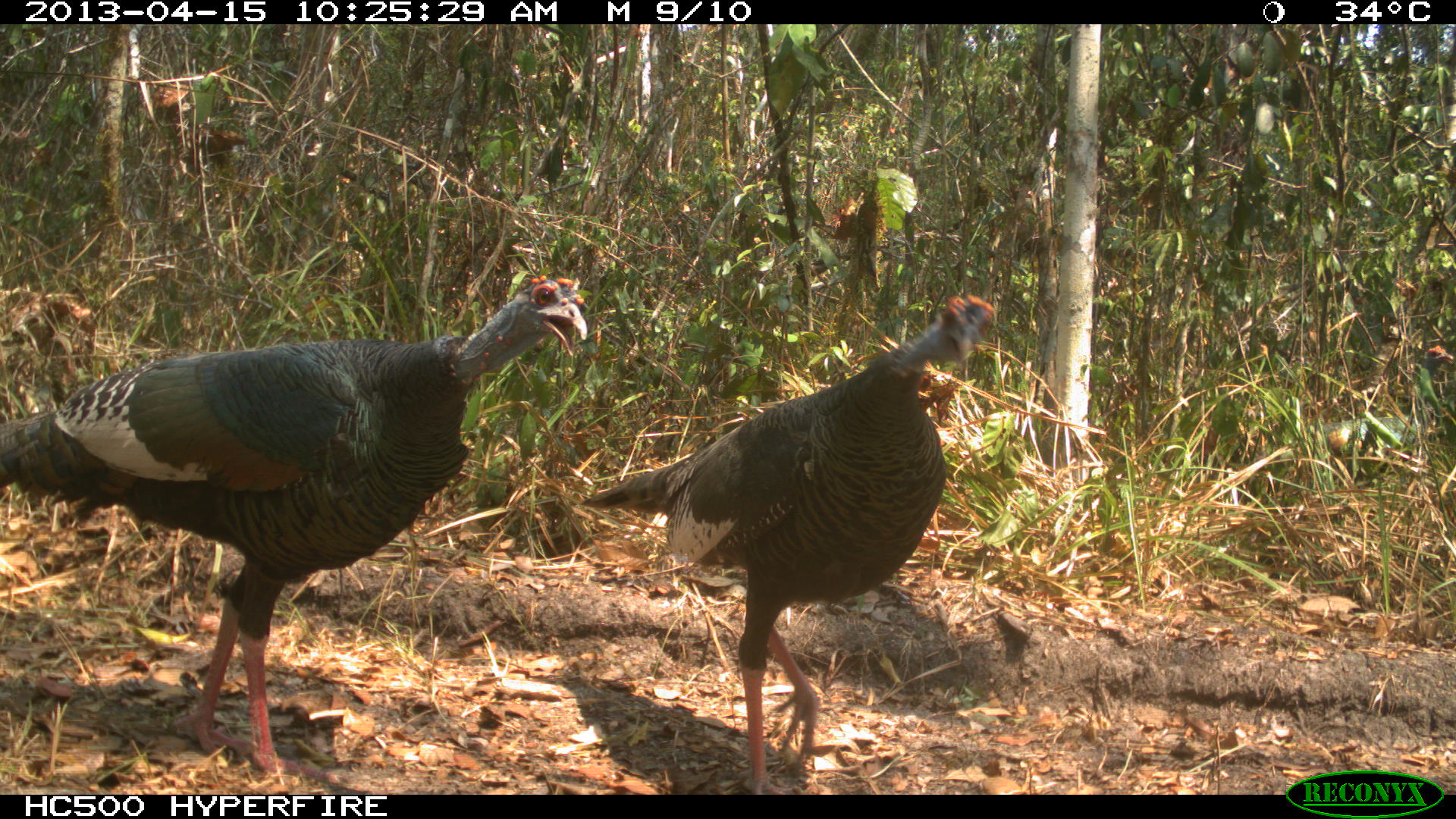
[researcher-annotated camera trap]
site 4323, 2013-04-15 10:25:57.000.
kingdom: Animalia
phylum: Chordata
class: Aves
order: Galliformes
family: Phasianidae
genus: Meleagris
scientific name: Meleagris ocellata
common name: ocellated turkey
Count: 2.